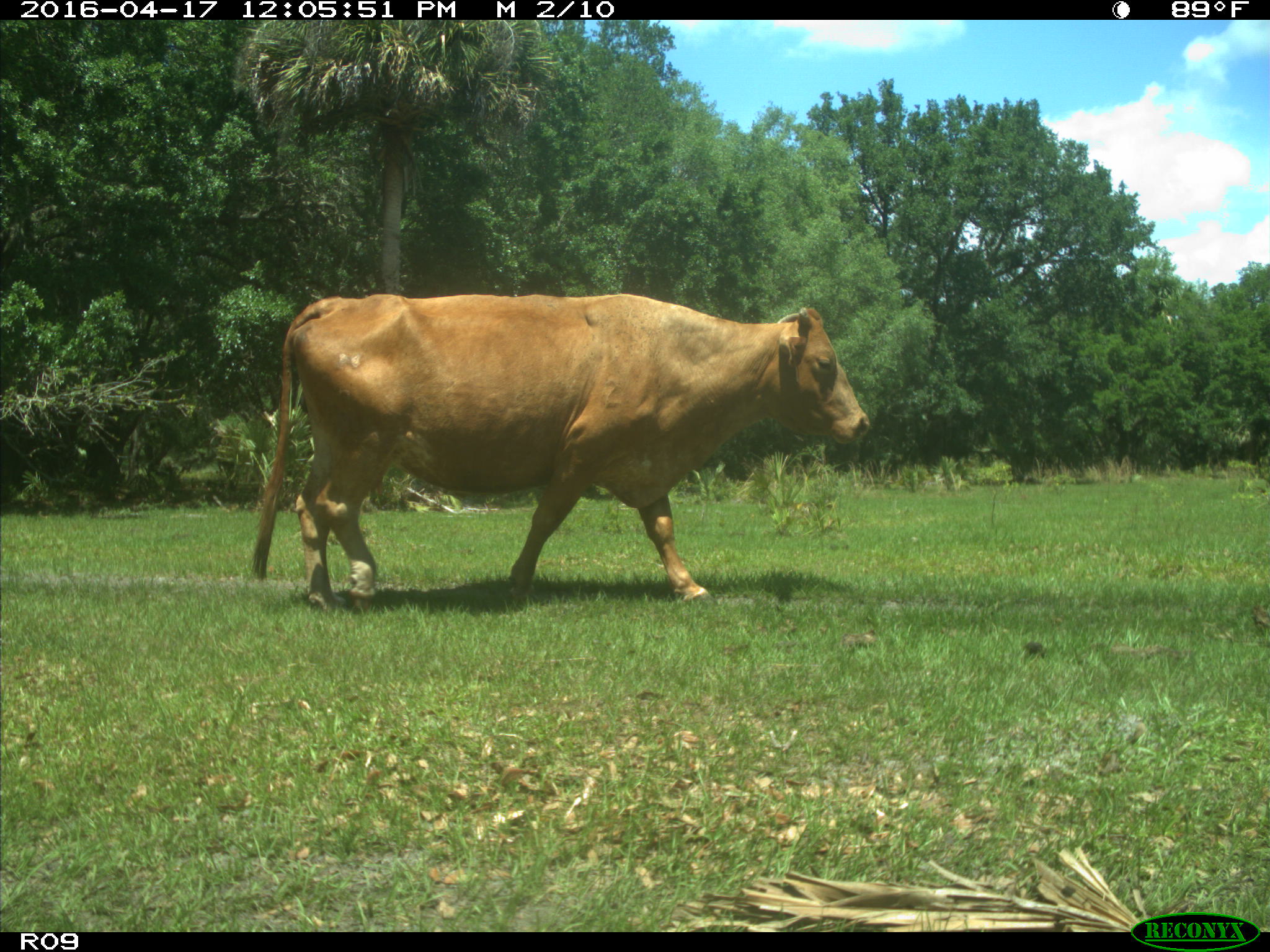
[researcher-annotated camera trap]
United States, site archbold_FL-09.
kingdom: Animalia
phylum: Chordata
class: Mammalia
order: Artiodactyla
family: Bovidae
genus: Bos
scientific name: Bos taurus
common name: domestic cow